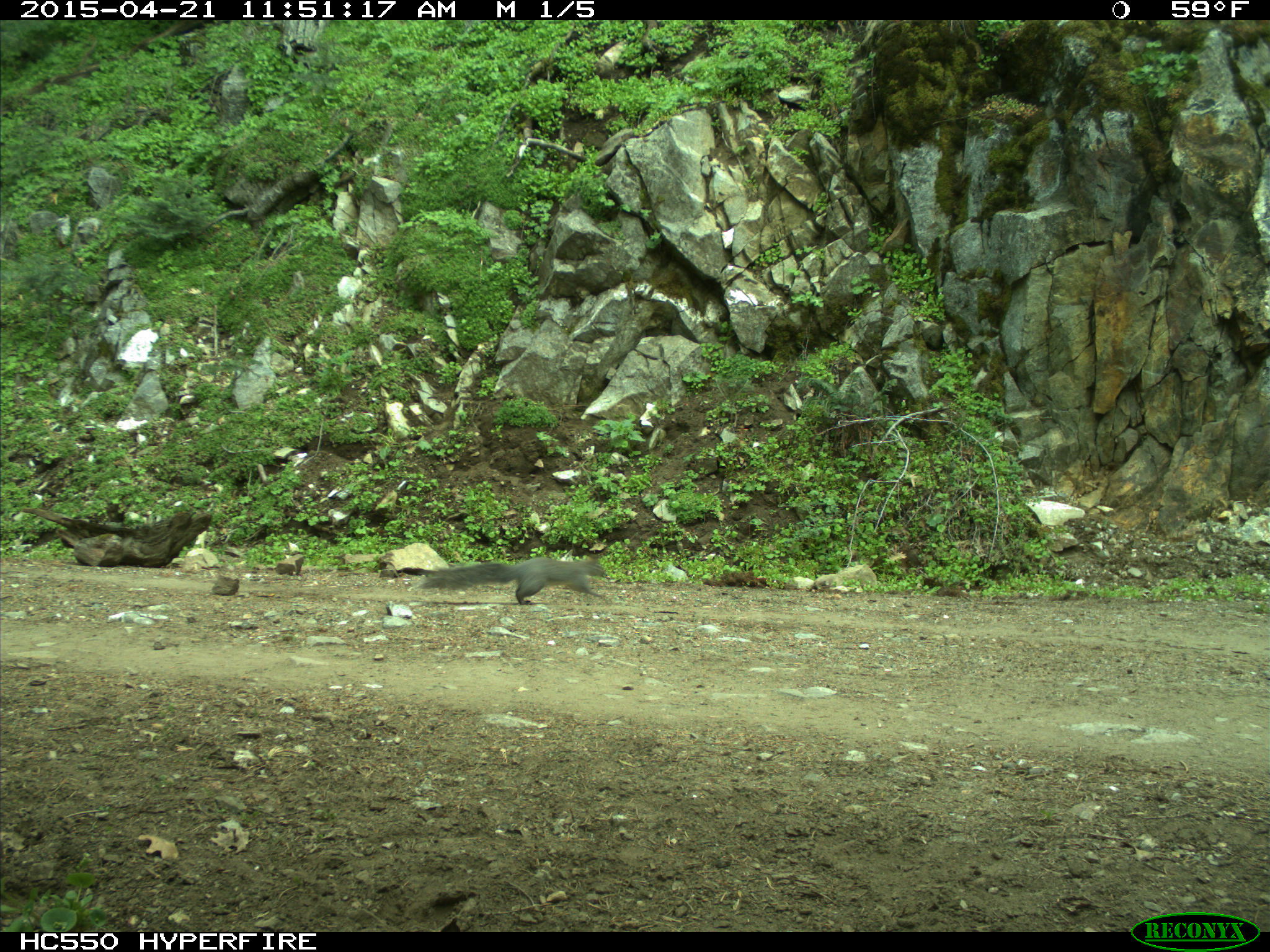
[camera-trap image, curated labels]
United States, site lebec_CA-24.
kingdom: Animalia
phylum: Chordata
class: Mammalia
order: Rodentia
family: Sciuridae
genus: Sciurus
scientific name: Sciurus carolinensis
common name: eastern gray squirrel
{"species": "Sciurus carolinensis (eastern gray squirrel)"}